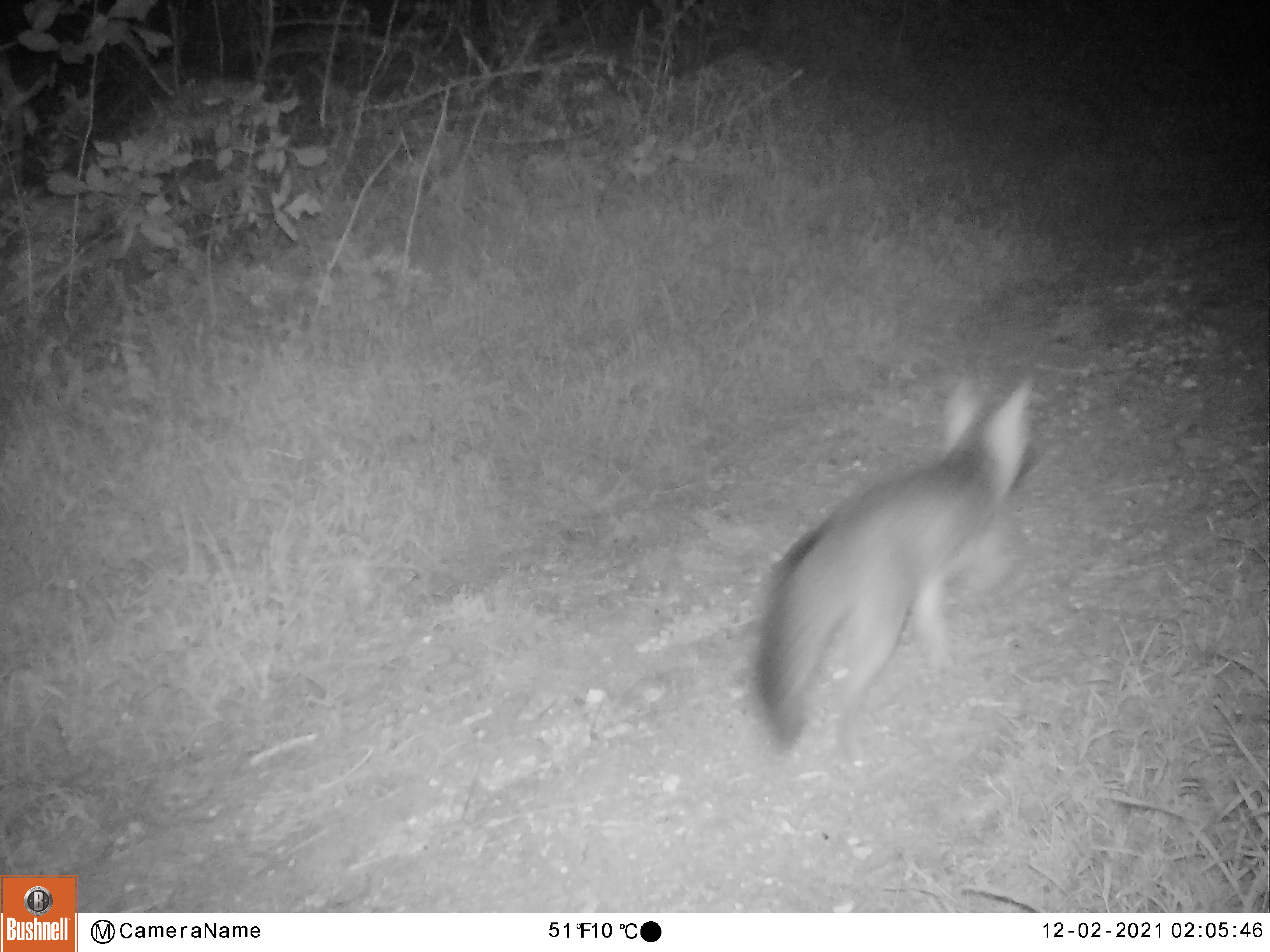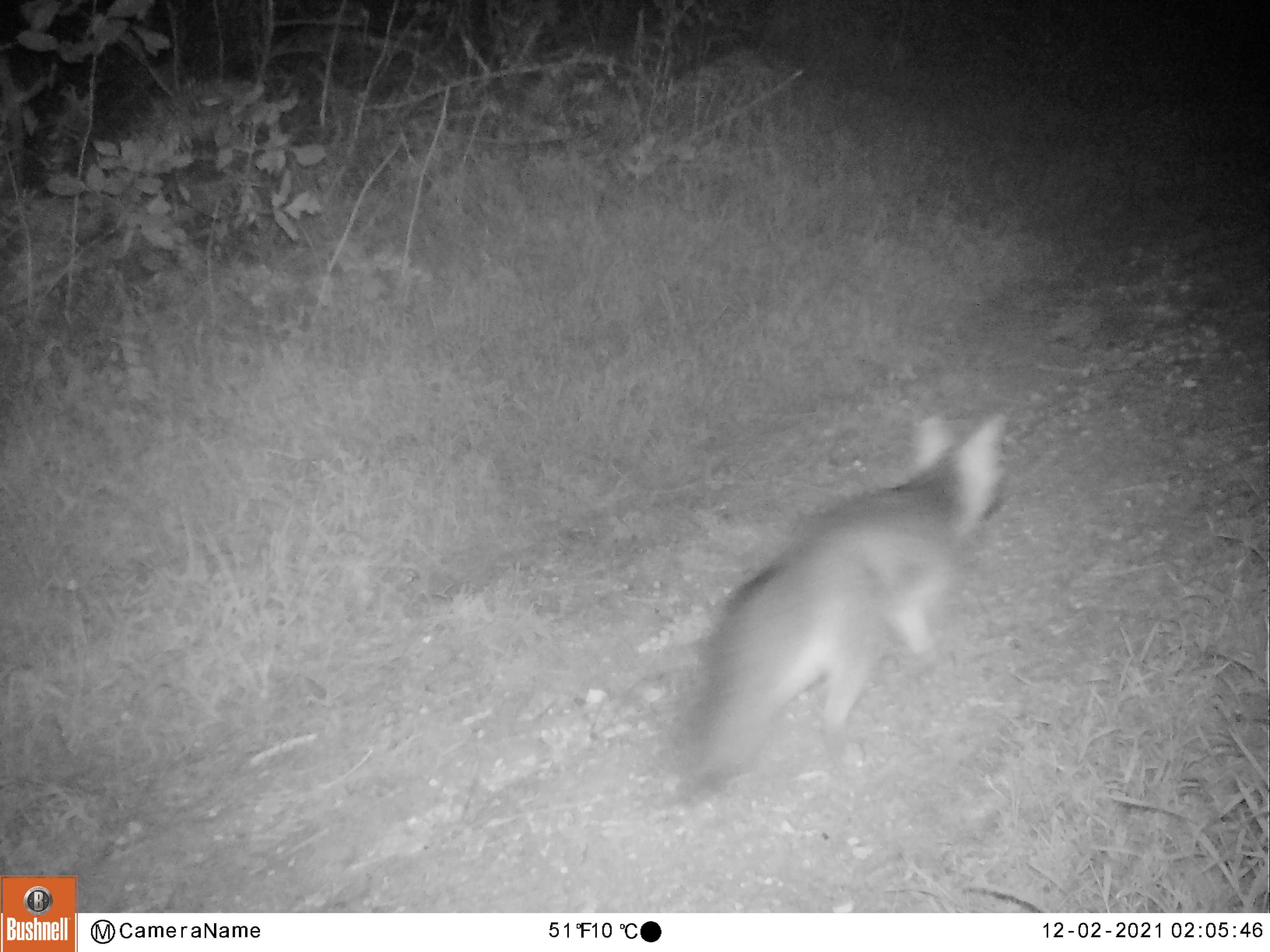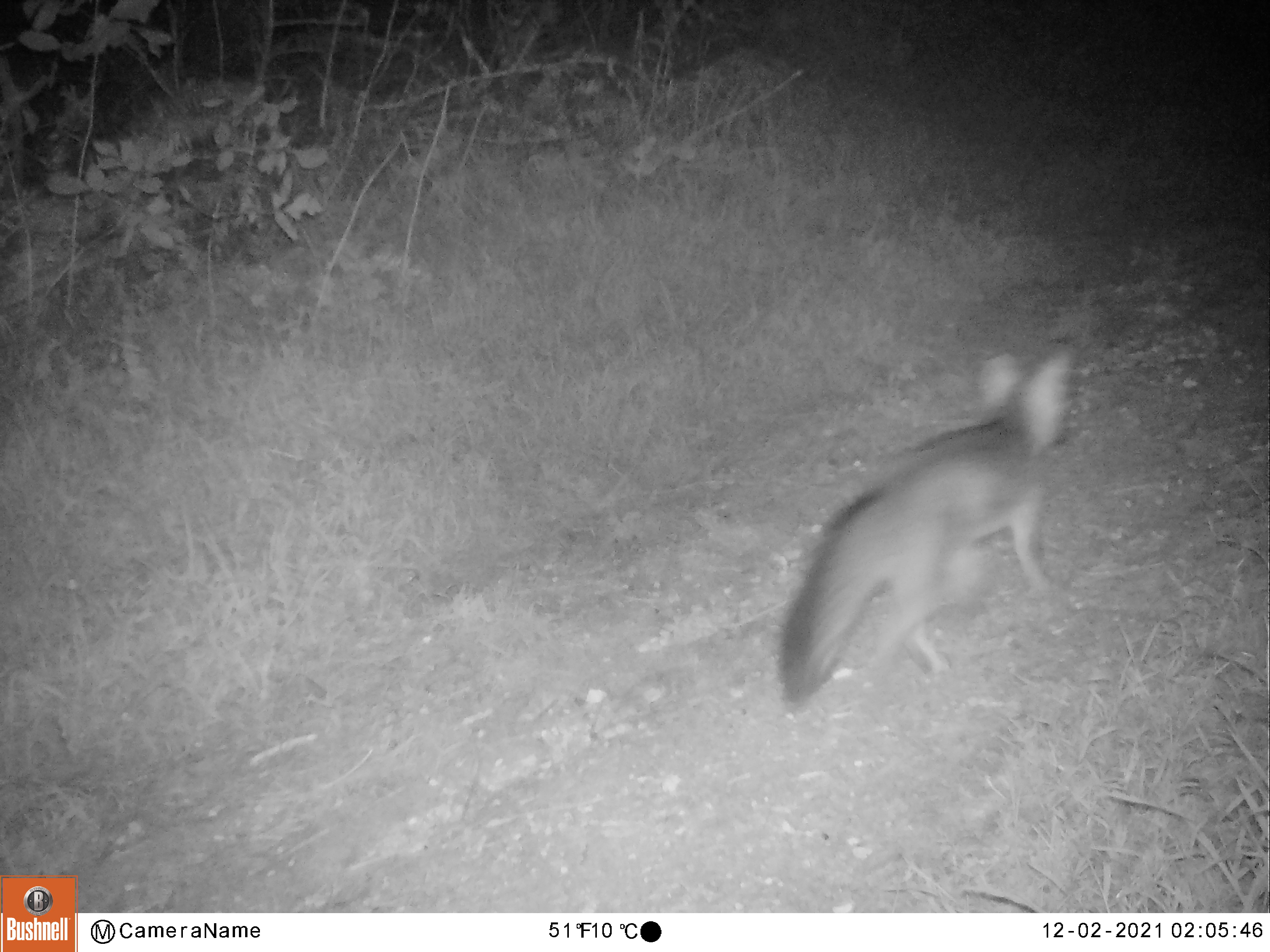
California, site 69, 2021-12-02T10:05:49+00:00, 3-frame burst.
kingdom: Animalia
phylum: Chordata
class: Mammalia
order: Carnivora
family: Canidae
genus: Urocyon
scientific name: Urocyon cinereoargenteus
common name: gray fox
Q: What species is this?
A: Gray fox (Urocyon cinereoargenteus).